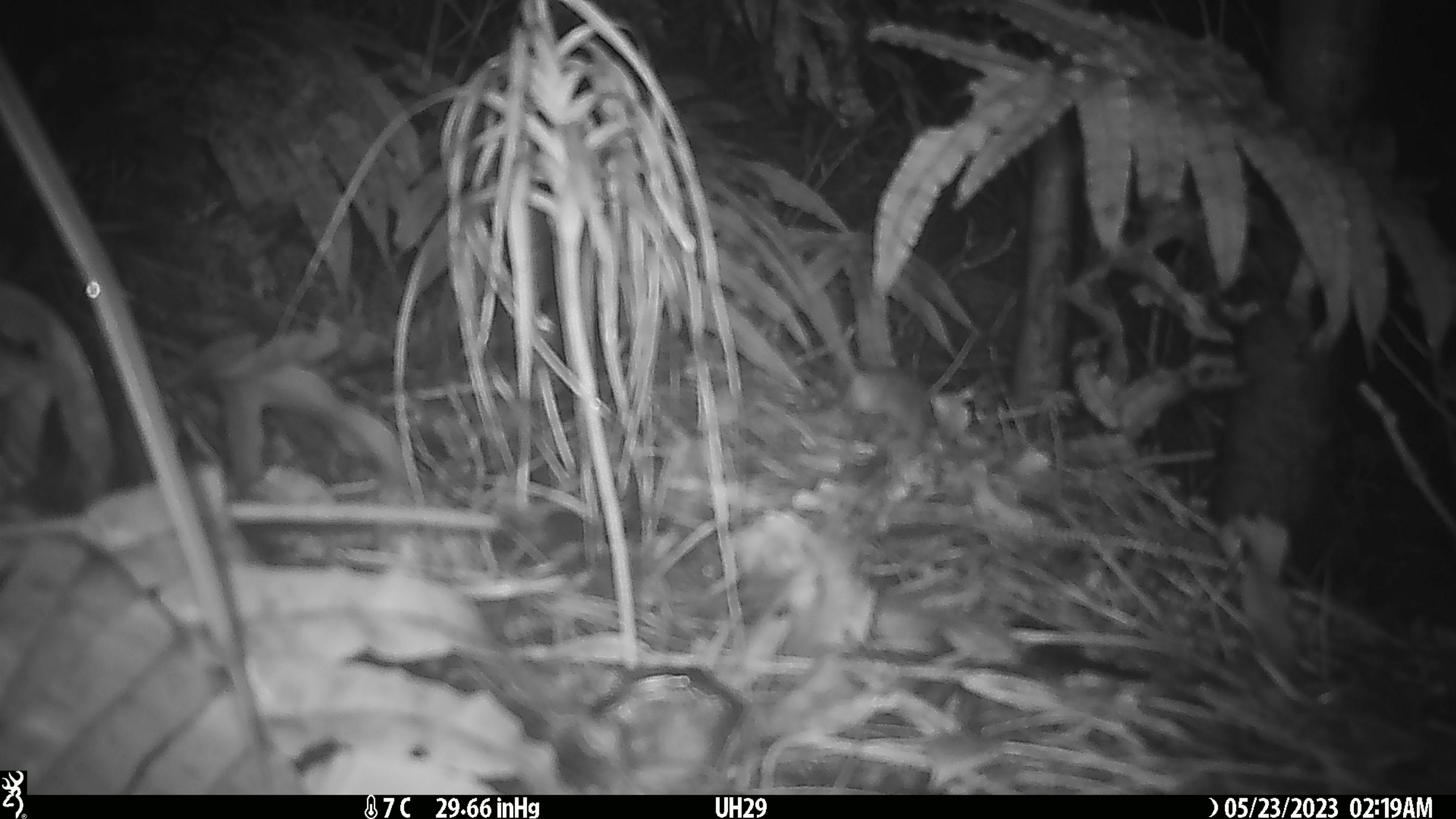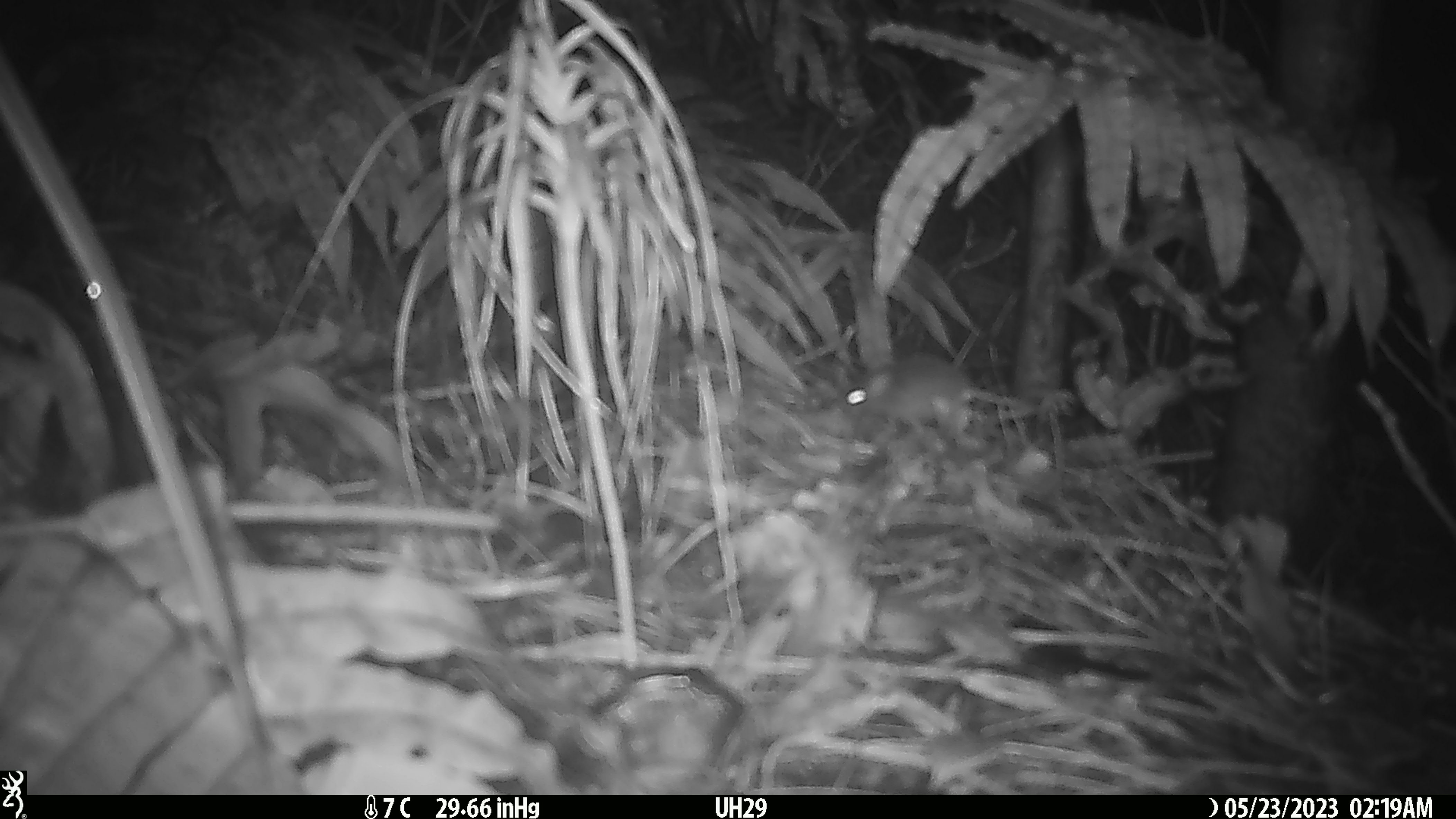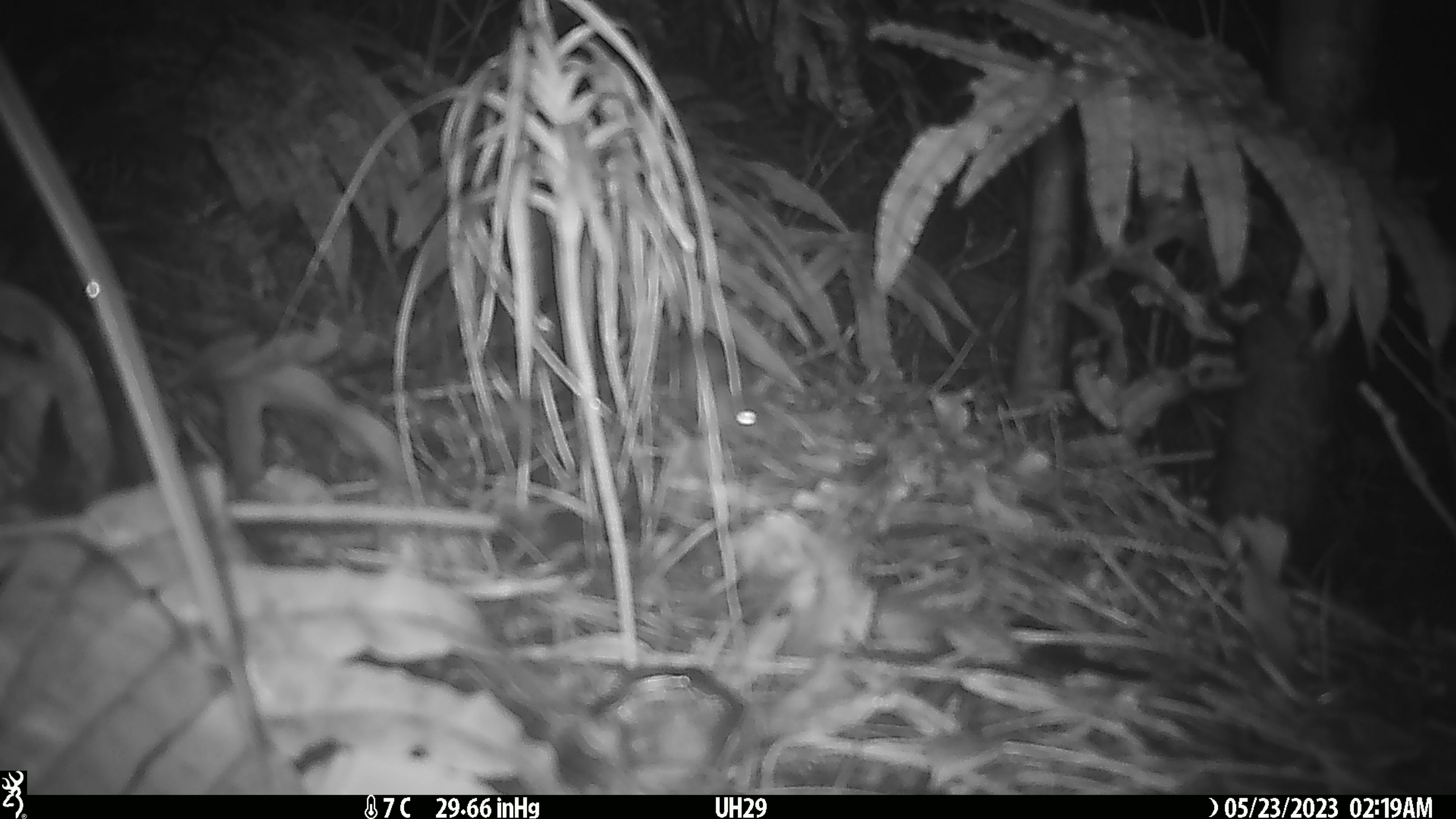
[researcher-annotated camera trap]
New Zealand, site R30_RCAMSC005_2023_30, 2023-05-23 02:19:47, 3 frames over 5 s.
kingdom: Animalia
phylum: Chordata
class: Mammalia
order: Rodentia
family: Muridae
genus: Mus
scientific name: Mus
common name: mouse